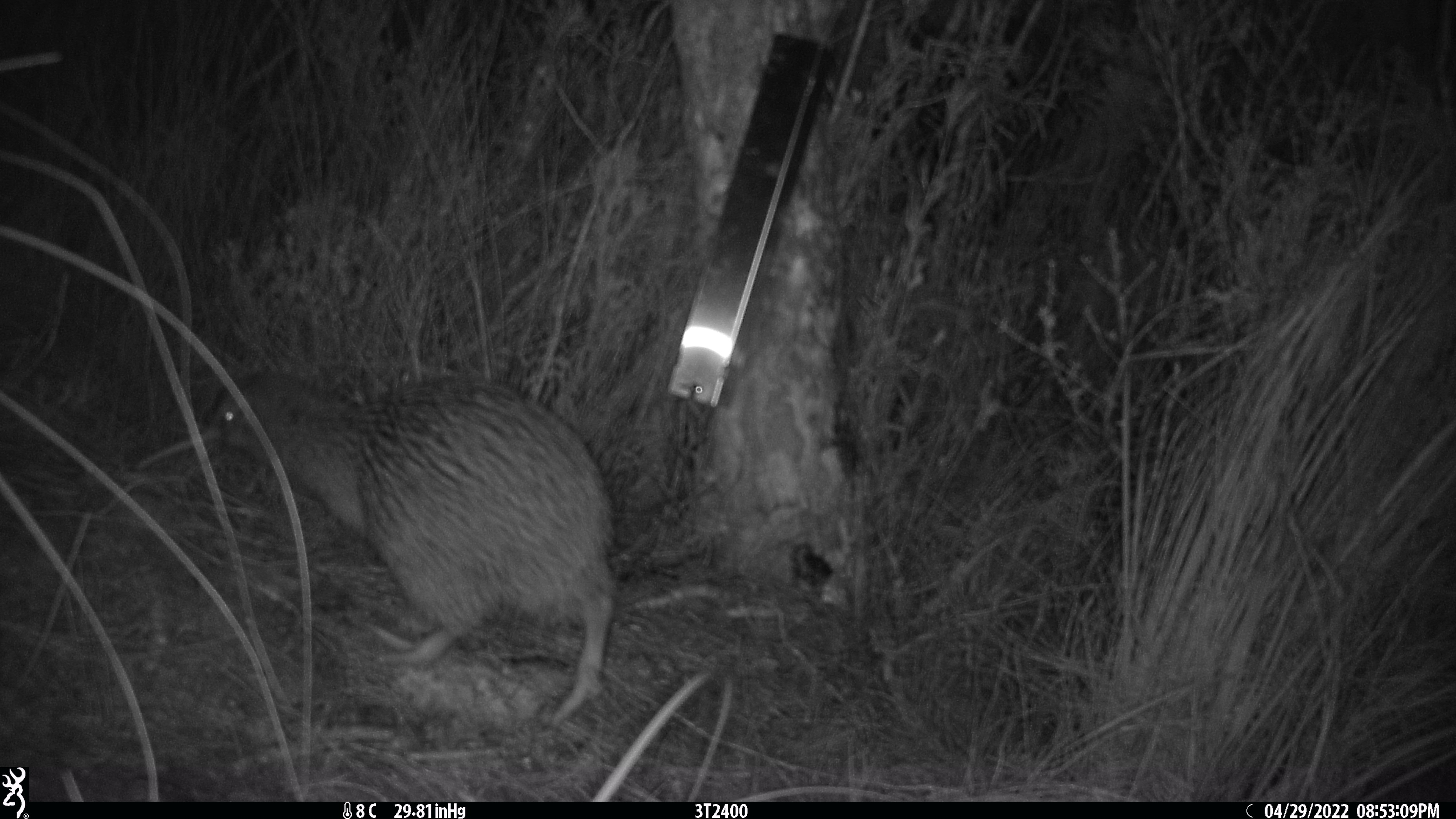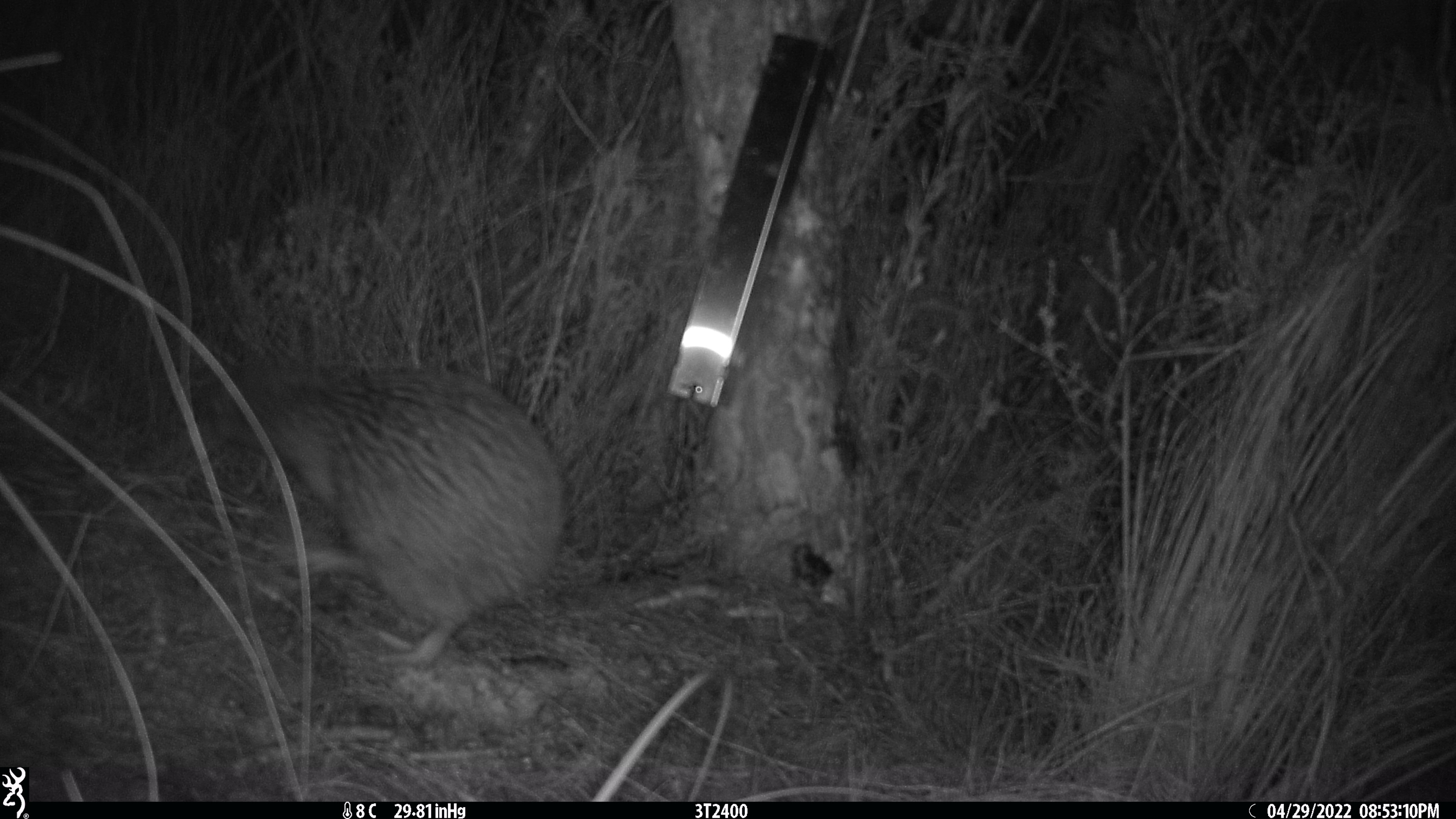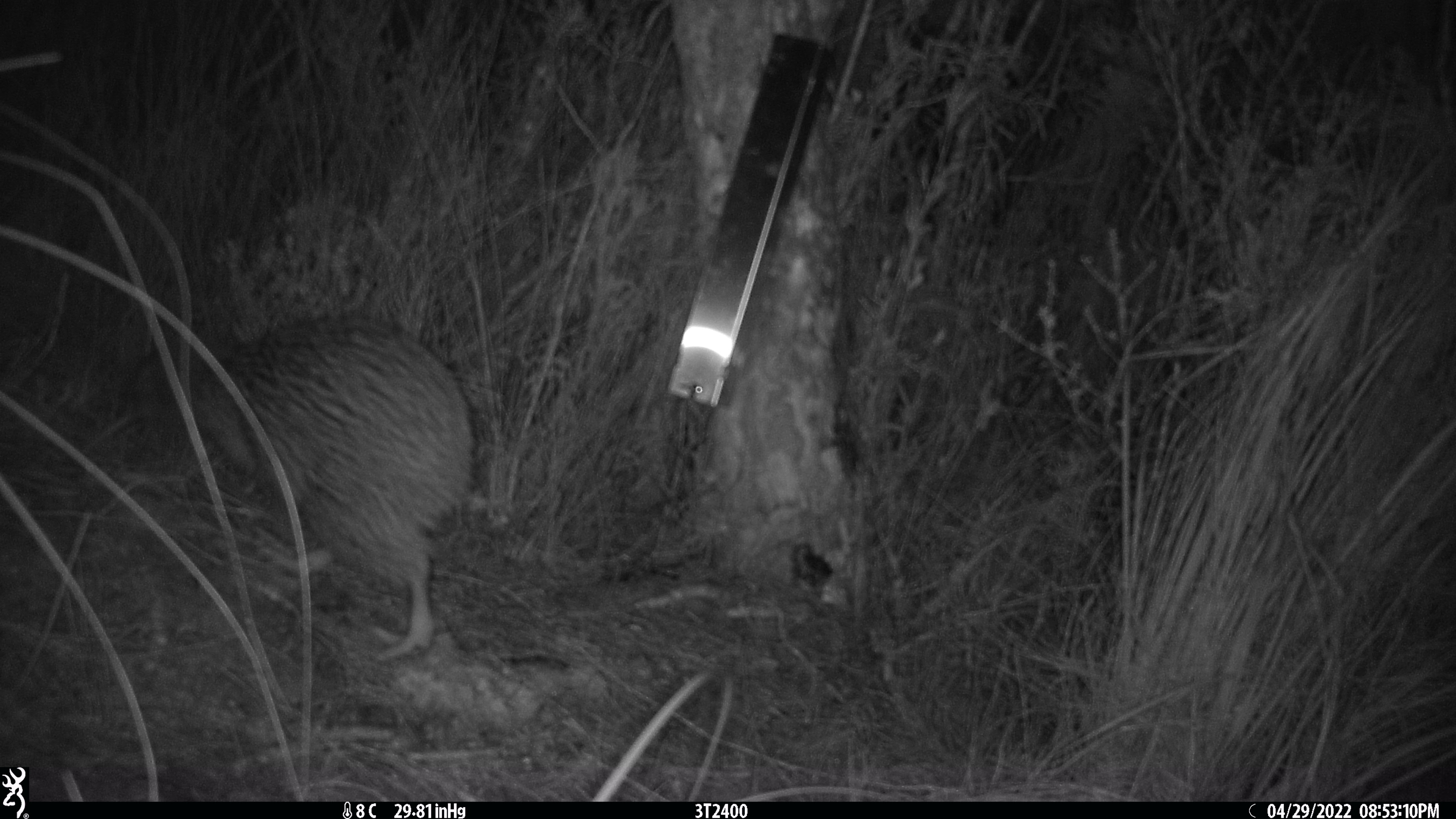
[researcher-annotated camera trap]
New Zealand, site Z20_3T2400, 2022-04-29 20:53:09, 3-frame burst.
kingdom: Animalia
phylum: Chordata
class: Aves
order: Apterygiformes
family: Apterygidae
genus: Apteryx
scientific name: Apteryx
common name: kiwi